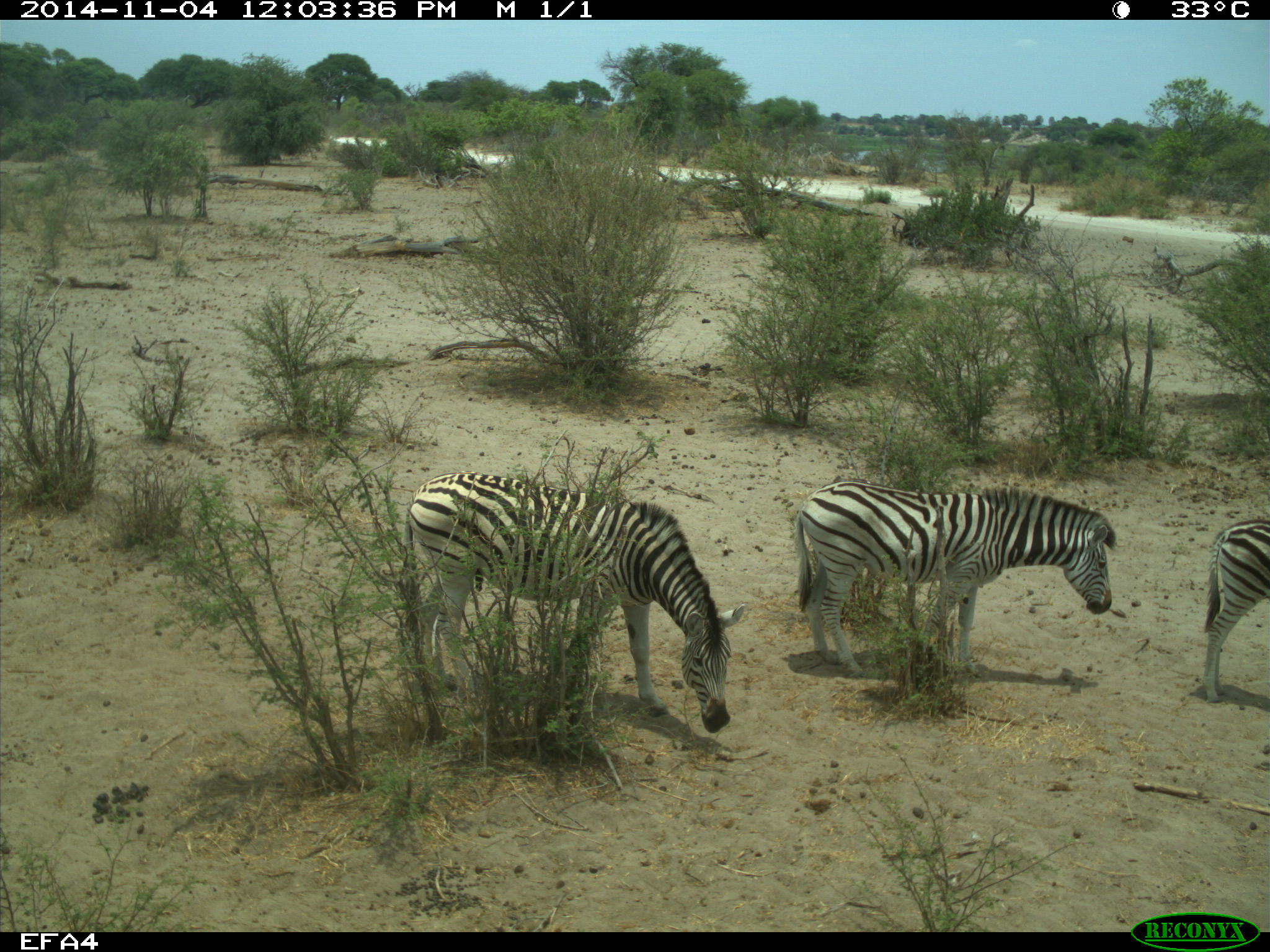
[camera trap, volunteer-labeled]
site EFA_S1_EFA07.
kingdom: Animalia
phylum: Chordata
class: Mammalia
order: Perissodactyla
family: Equidae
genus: Equus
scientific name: Equus quagga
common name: plains zebra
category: zebraplains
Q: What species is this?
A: Zebraplains (plains zebra) (Equus quagga).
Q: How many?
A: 3.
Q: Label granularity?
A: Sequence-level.